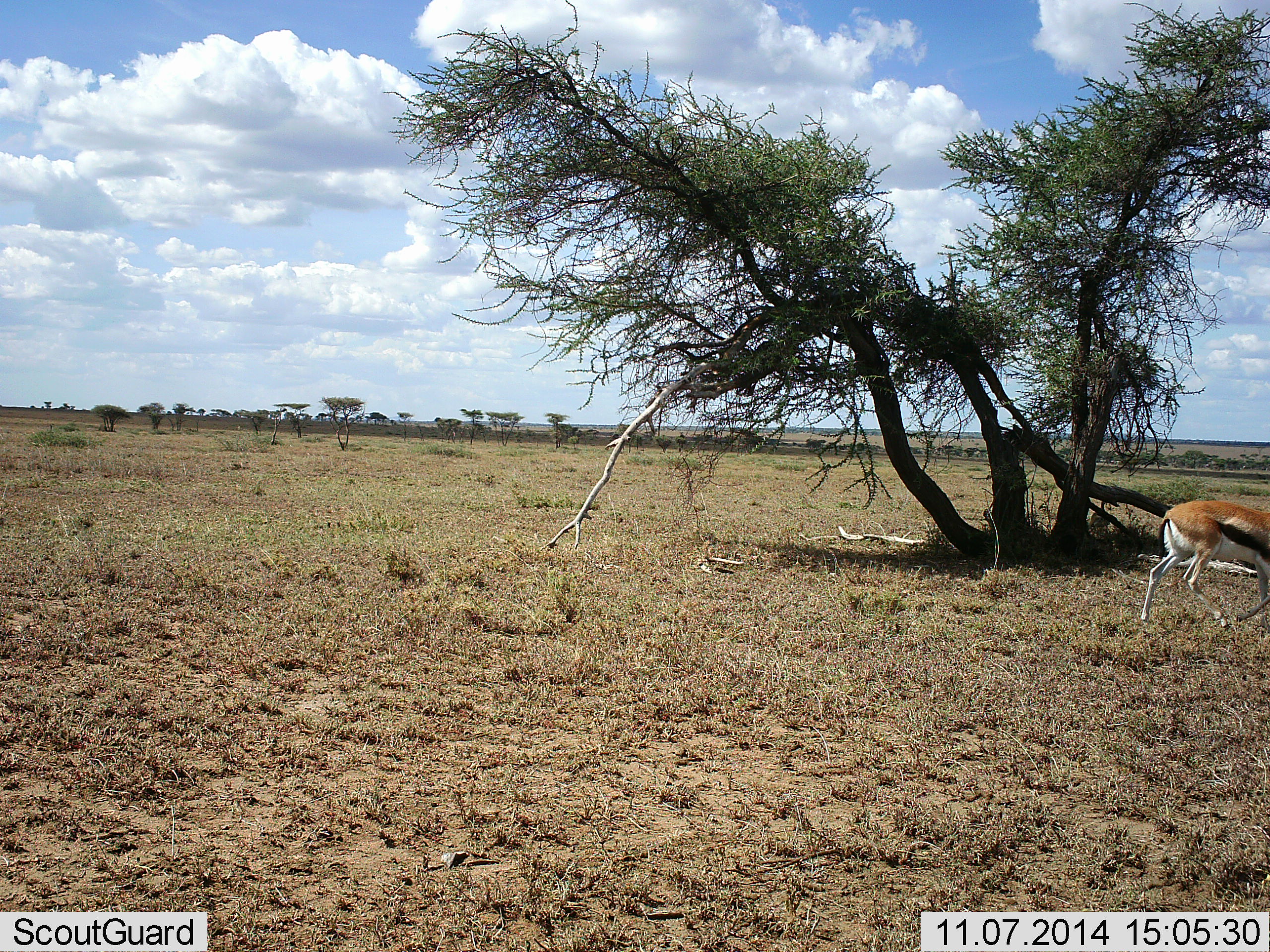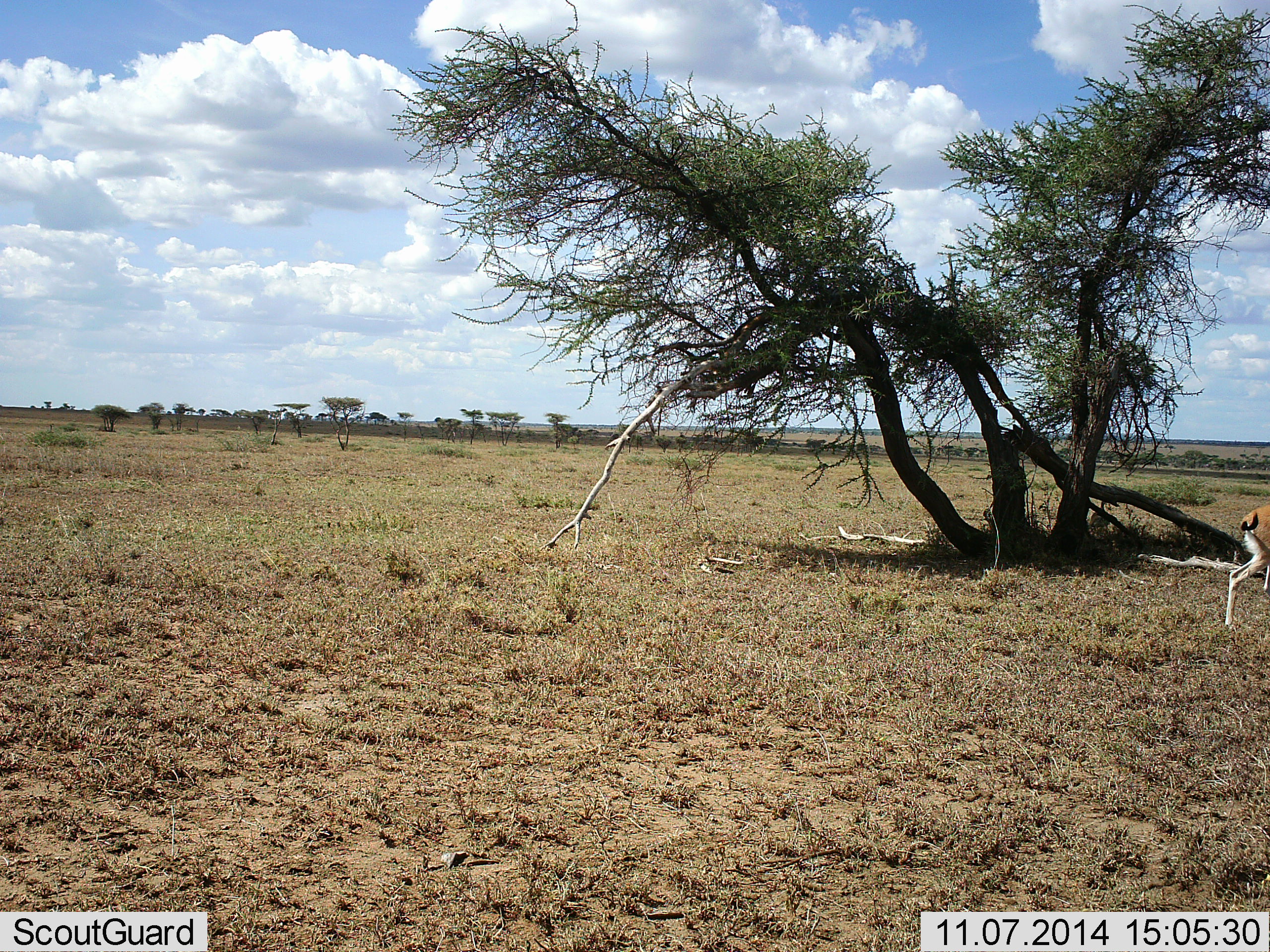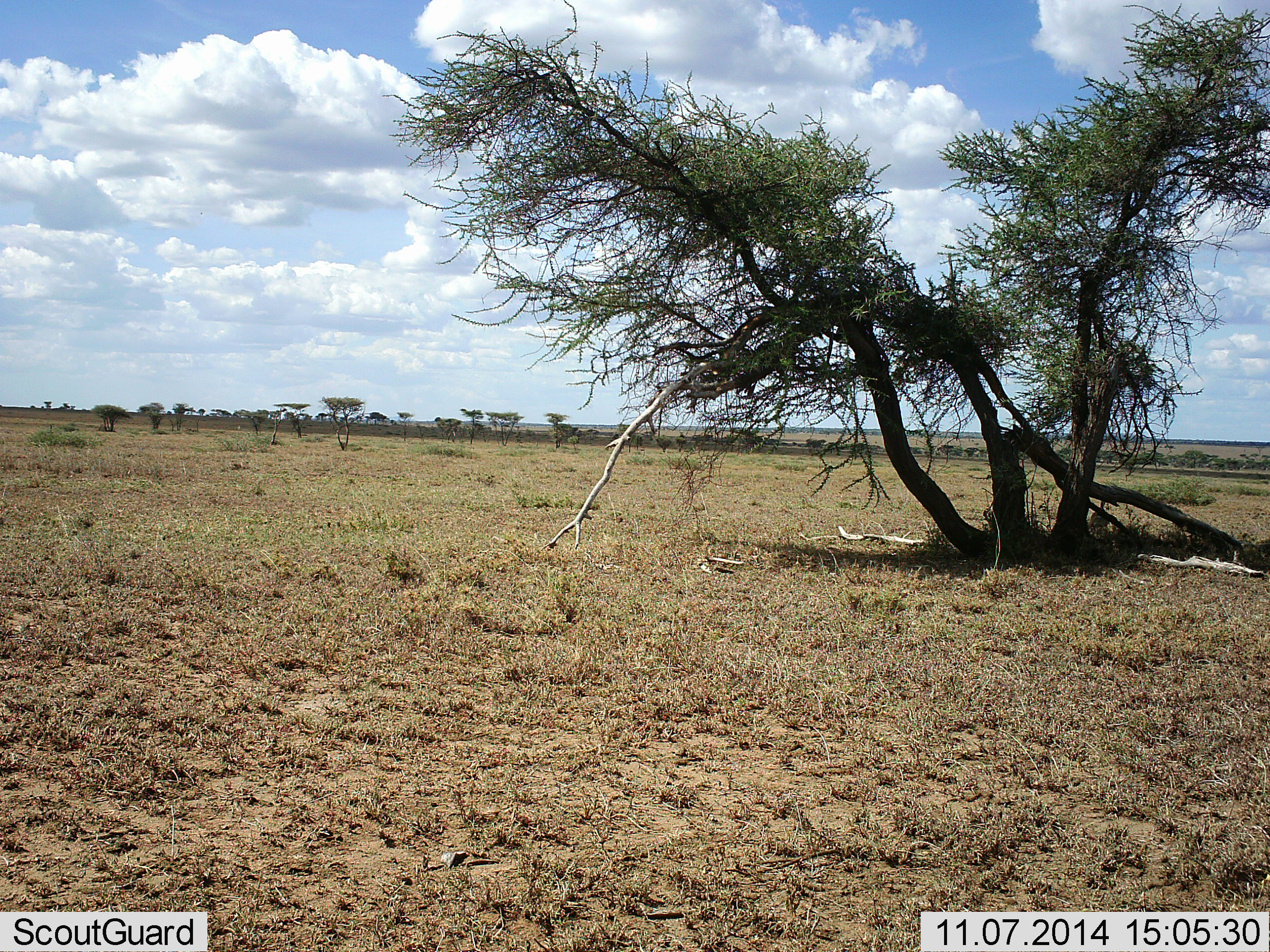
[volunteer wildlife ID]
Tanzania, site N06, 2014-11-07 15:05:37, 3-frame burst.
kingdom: Animalia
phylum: Chordata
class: Mammalia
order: Artiodactyla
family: Bovidae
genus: Eudorcas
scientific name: Eudorcas thomsonii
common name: thomson's gazelle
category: gazellethomsons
Gazellethomsons (thomson's gazelle) (Eudorcas thomsonii), count 1. Behavior (volunteer vote fractions): standing 10%, resting 0%, moving 90%, interacting 0%. Young present (vote fraction): 0%. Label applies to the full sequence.